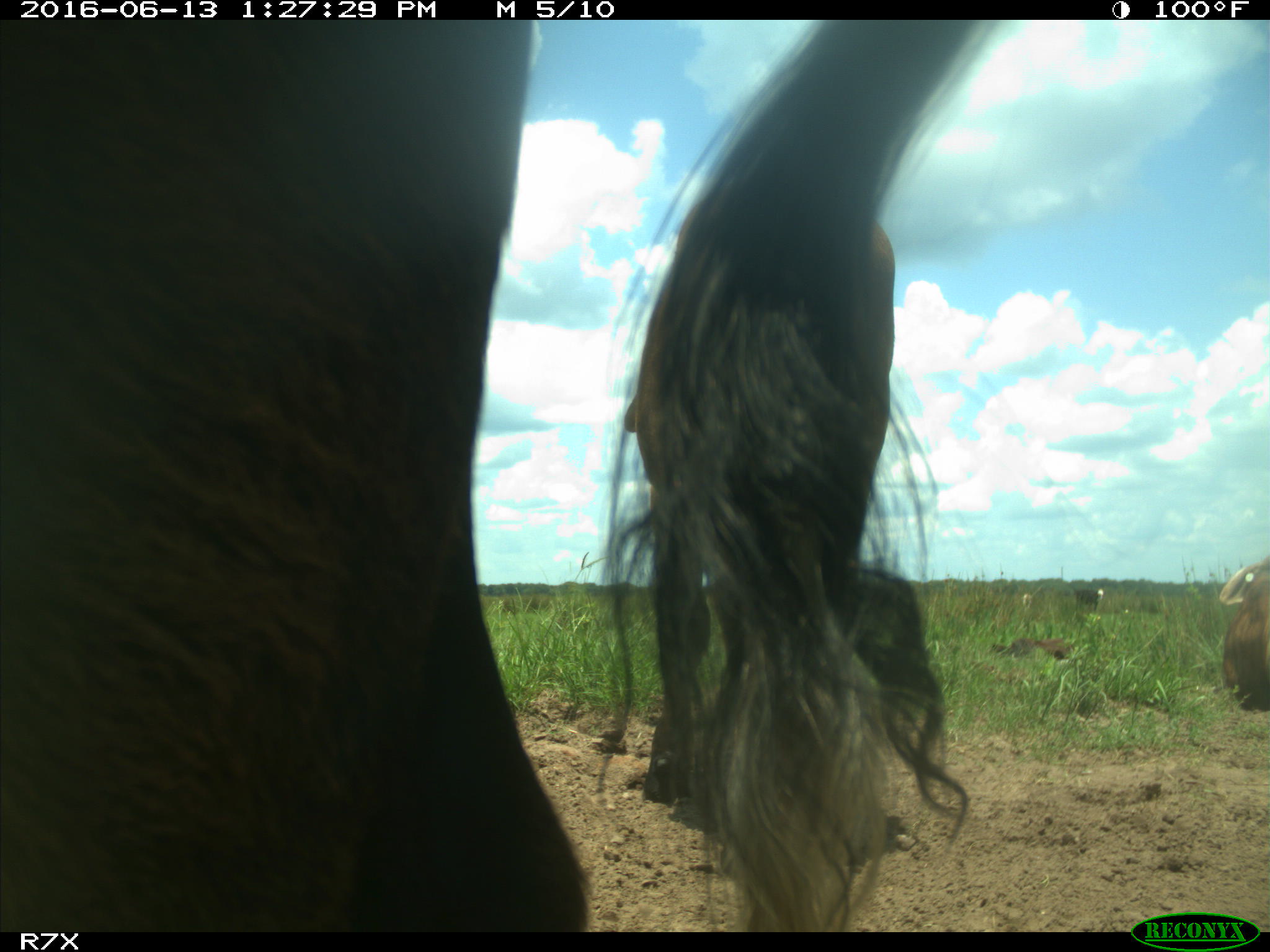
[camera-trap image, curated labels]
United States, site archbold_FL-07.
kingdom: Animalia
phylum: Chordata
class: Mammalia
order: Artiodactyla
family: Bovidae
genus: Bos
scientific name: Bos taurus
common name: domestic cow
Bos taurus (domestic cow).